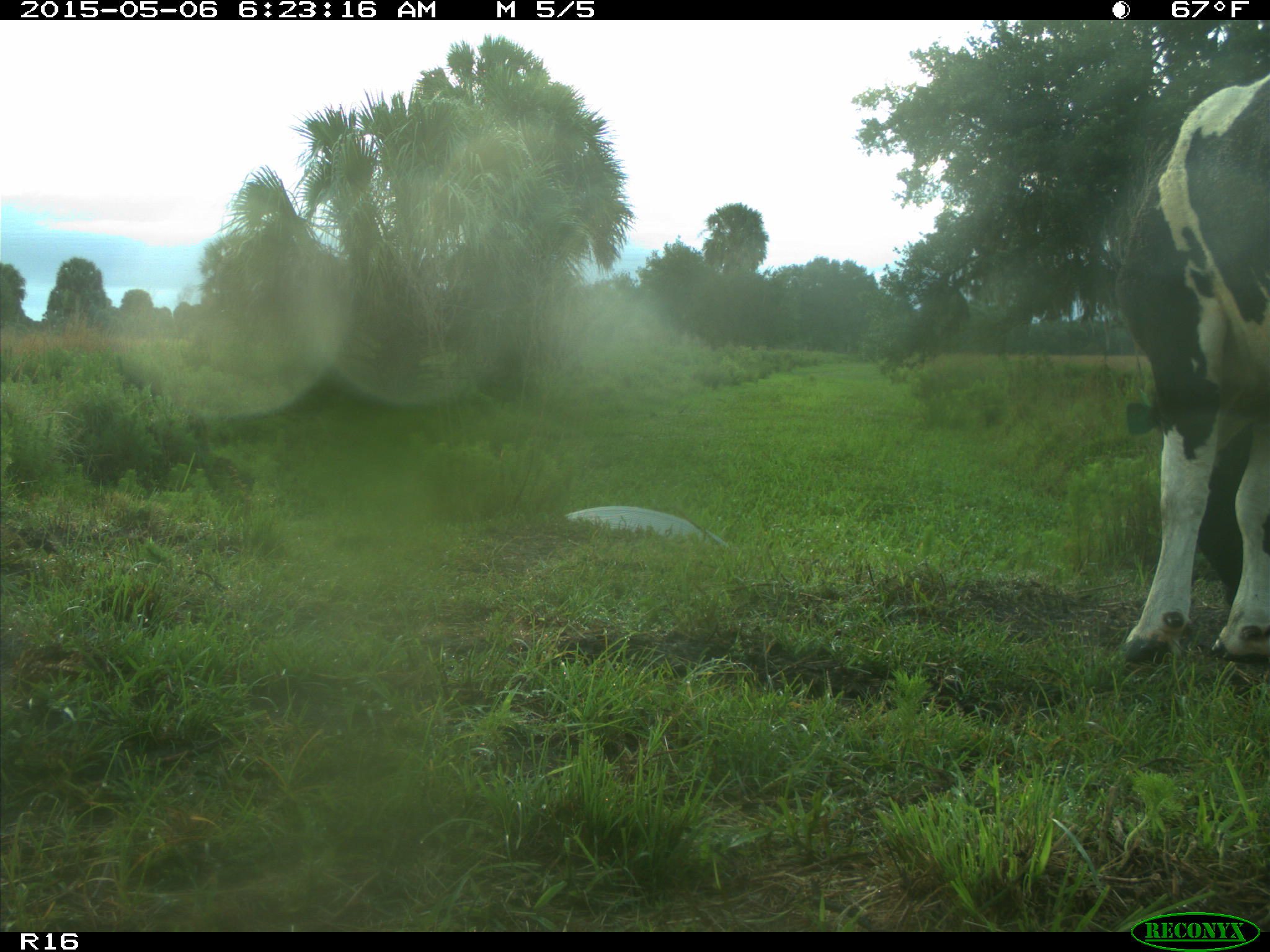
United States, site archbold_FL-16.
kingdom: Animalia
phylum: Chordata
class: Mammalia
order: Artiodactyla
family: Bovidae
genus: Bos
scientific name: Bos taurus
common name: domestic cow